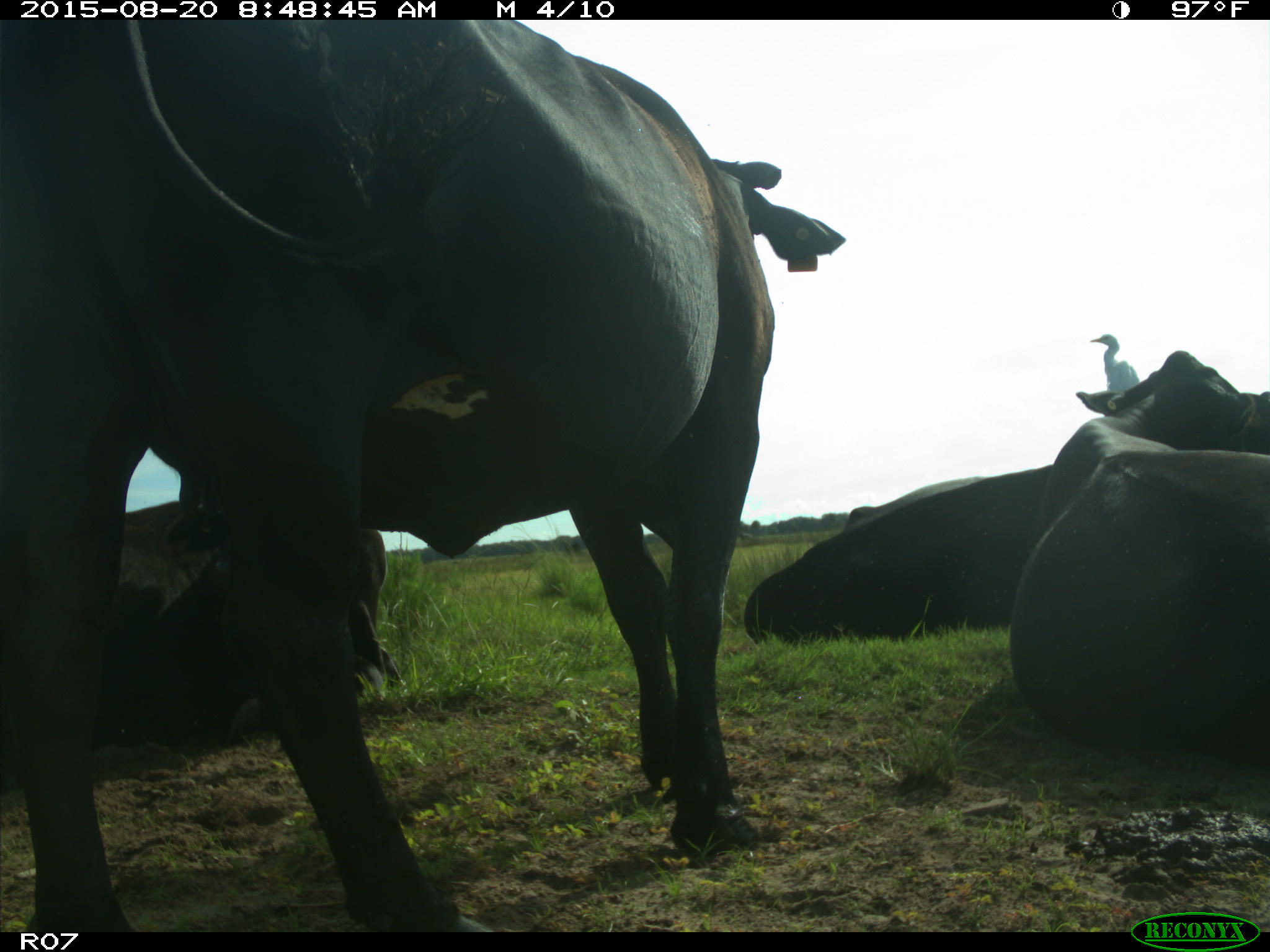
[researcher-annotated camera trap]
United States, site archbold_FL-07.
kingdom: Animalia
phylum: Chordata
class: Mammalia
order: Artiodactyla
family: Bovidae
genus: Bos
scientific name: Bos taurus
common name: domestic cow